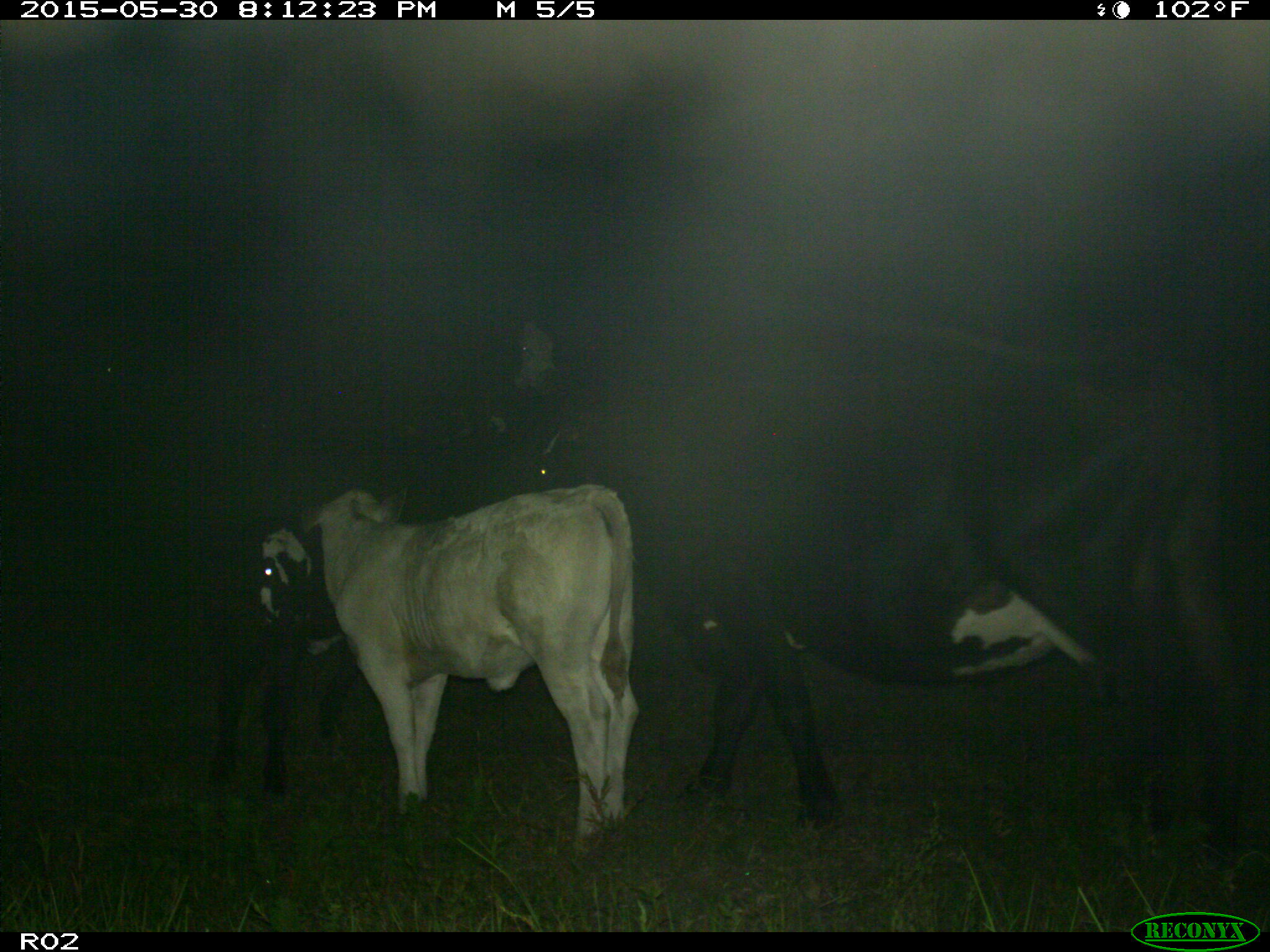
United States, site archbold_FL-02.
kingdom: Animalia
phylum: Chordata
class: Mammalia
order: Artiodactyla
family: Bovidae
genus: Bos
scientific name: Bos taurus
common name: domestic cow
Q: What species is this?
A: Bos taurus (domestic cow).